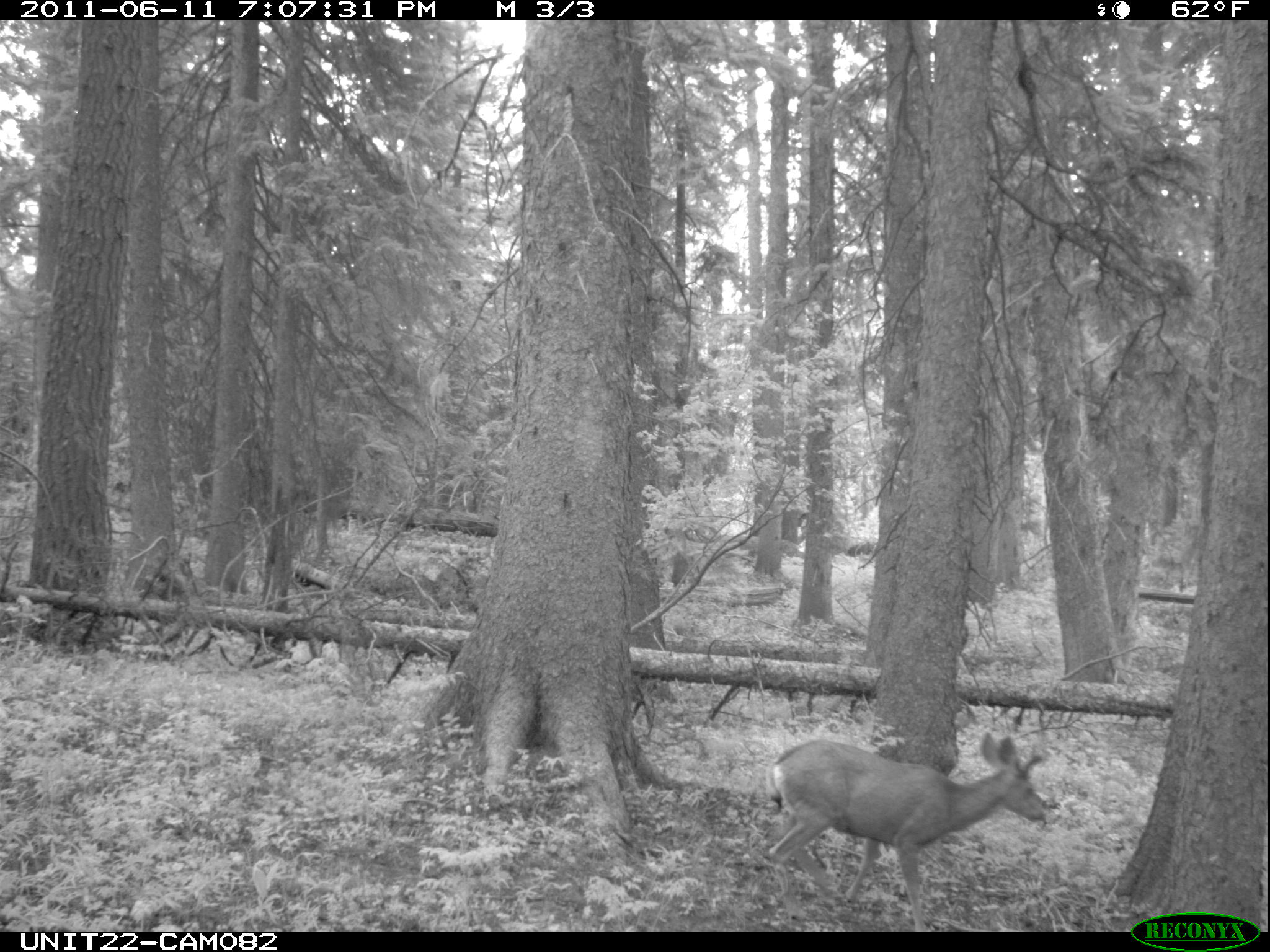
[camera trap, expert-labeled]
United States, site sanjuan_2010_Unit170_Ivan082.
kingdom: Animalia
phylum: Chordata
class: Mammalia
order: Artiodactyla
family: Cervidae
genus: Odocoileus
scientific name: Odocoileus hemionus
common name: mule deer